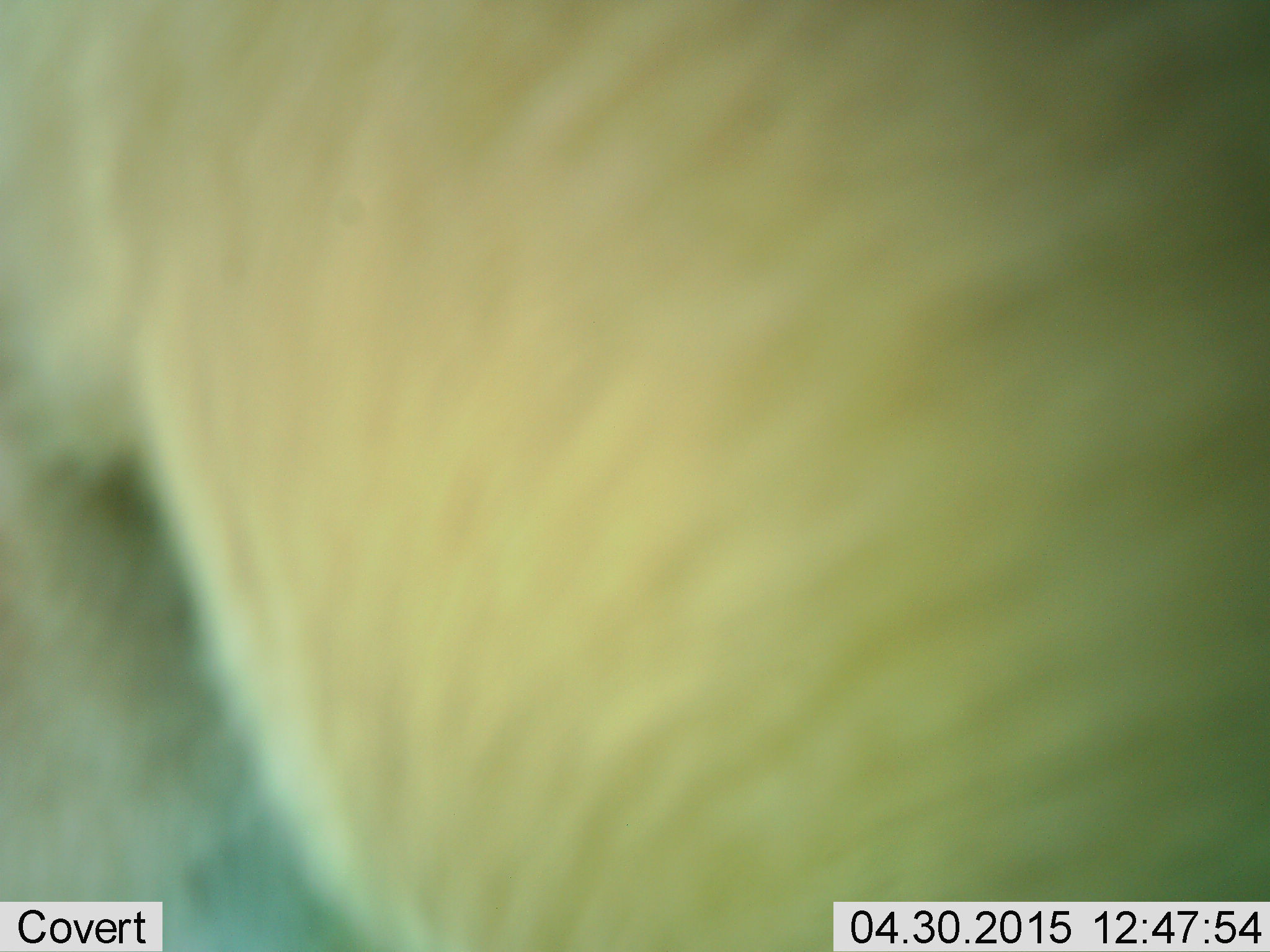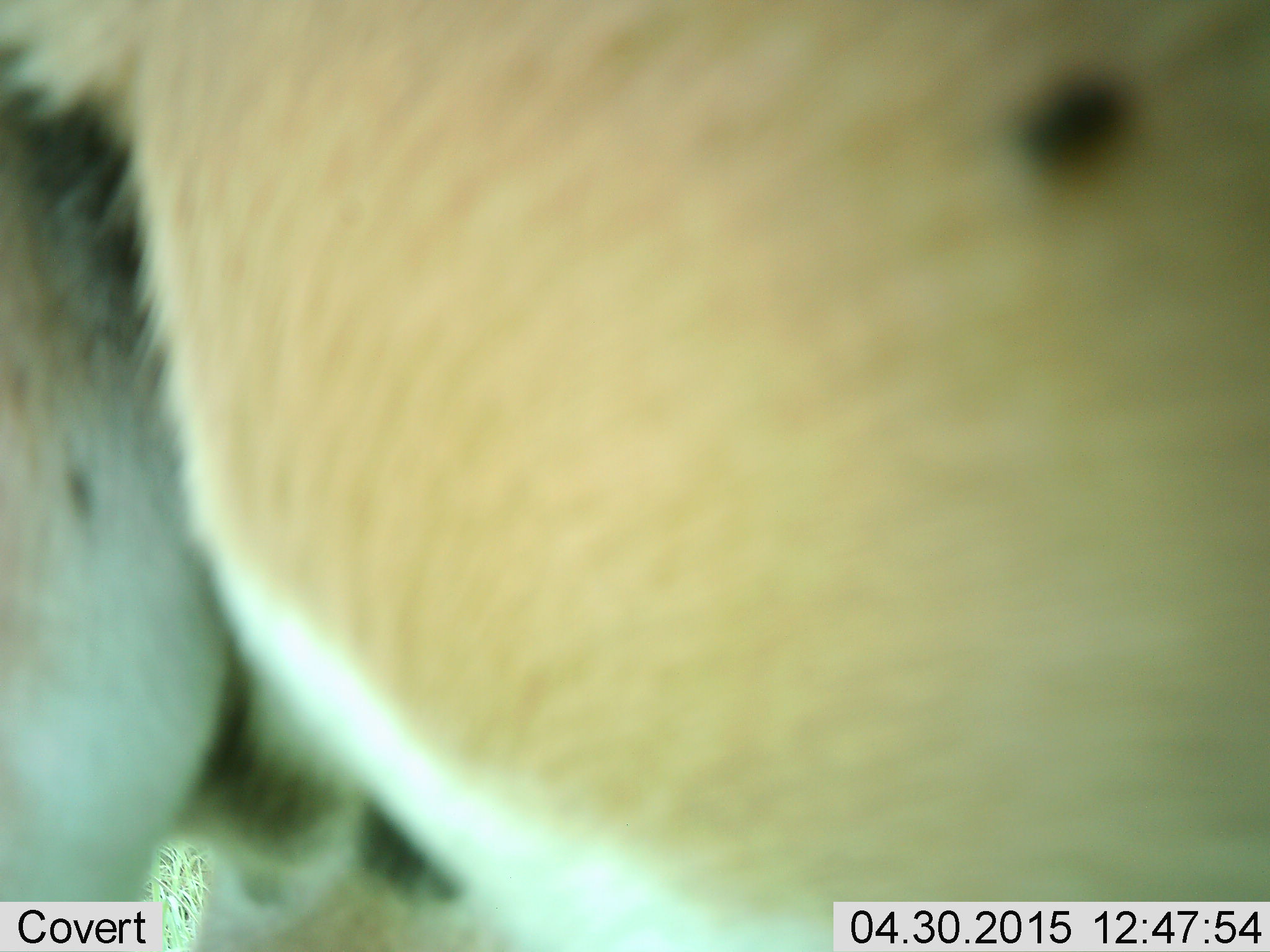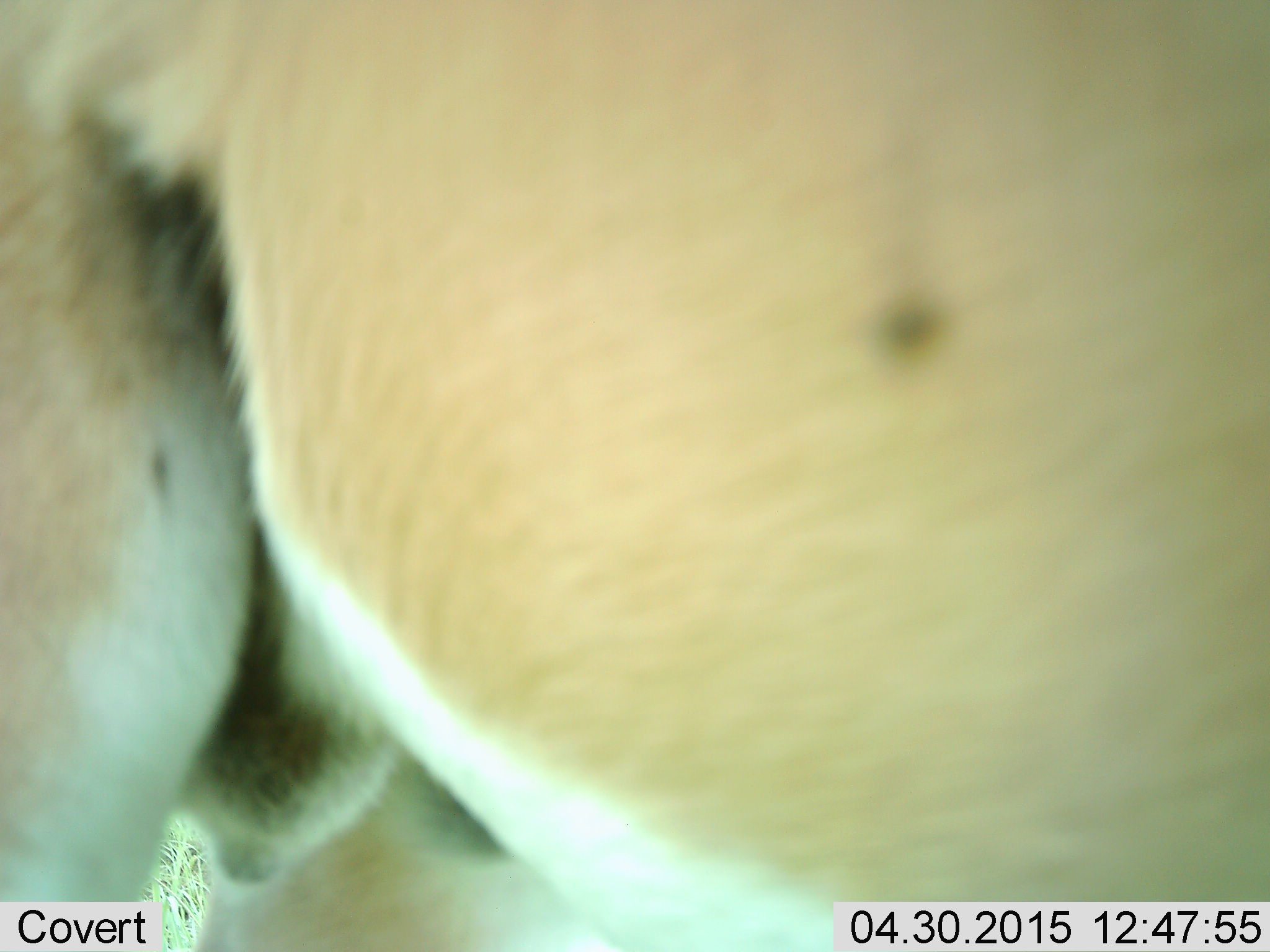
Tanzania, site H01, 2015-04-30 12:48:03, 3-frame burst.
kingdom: Animalia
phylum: Chordata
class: Mammalia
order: Artiodactyla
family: Bovidae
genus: Nanger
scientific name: Nanger granti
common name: grant's gazelle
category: gazellegrants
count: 1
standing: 100%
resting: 0%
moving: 0%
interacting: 0%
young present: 0%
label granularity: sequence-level